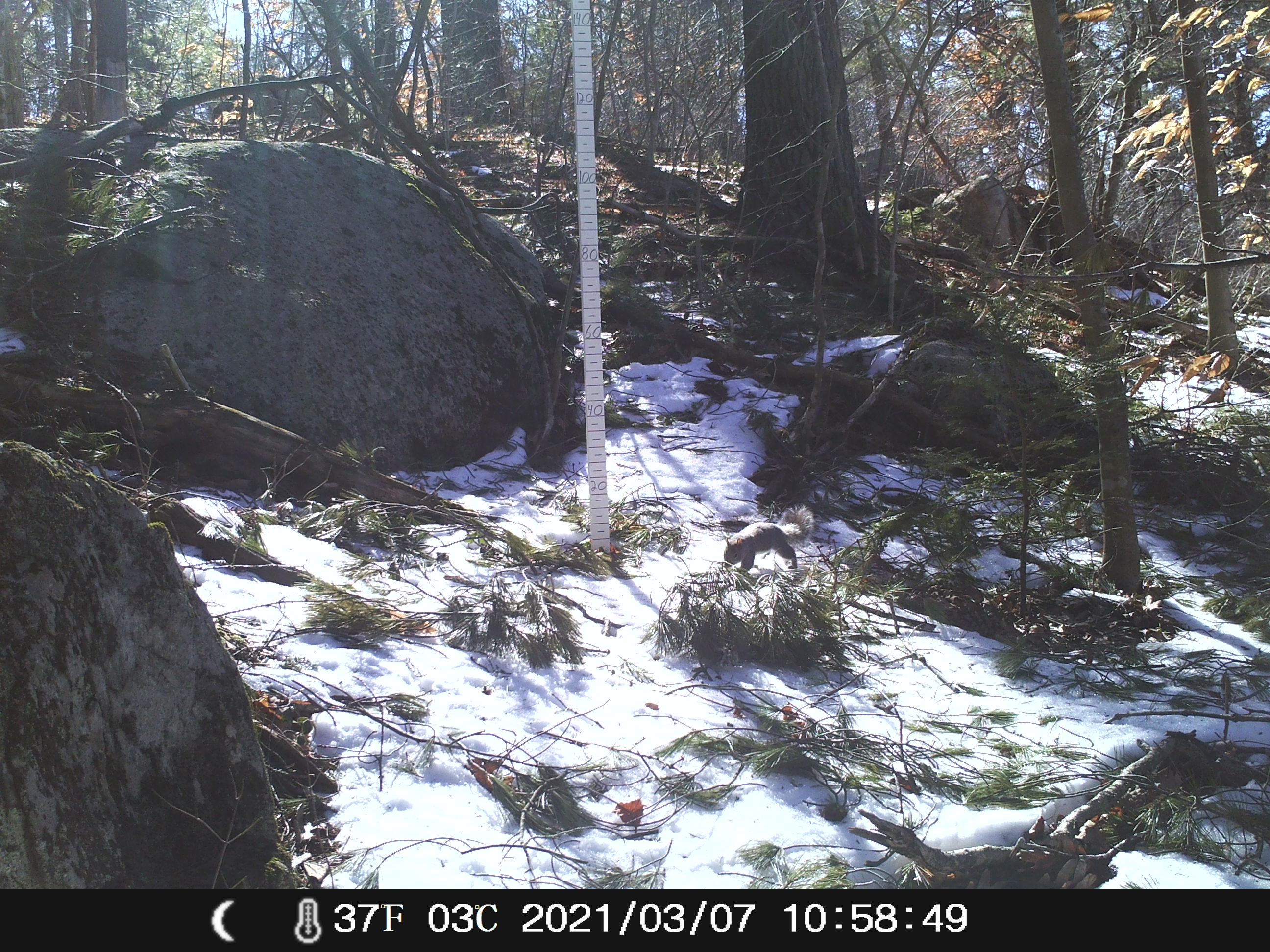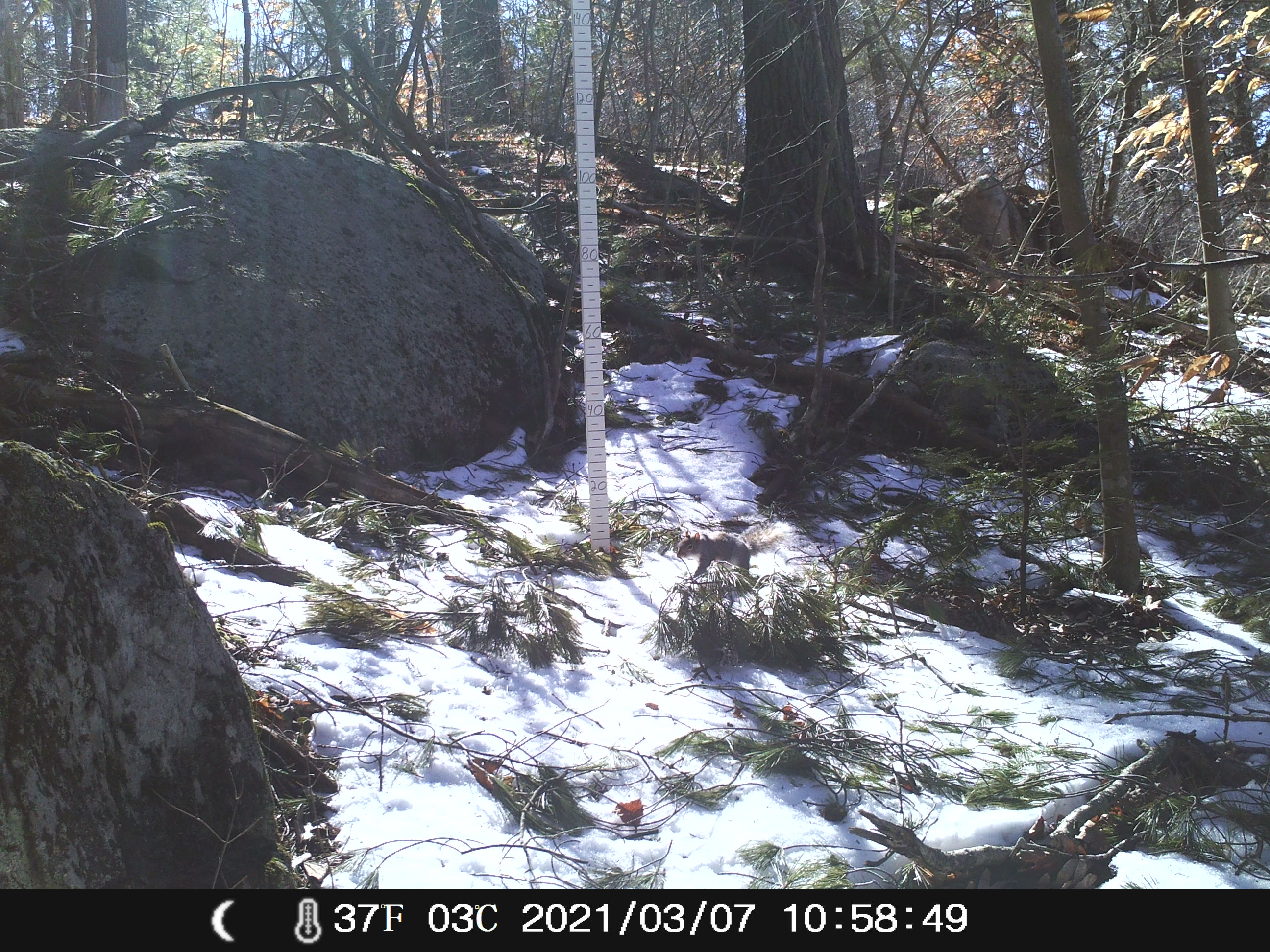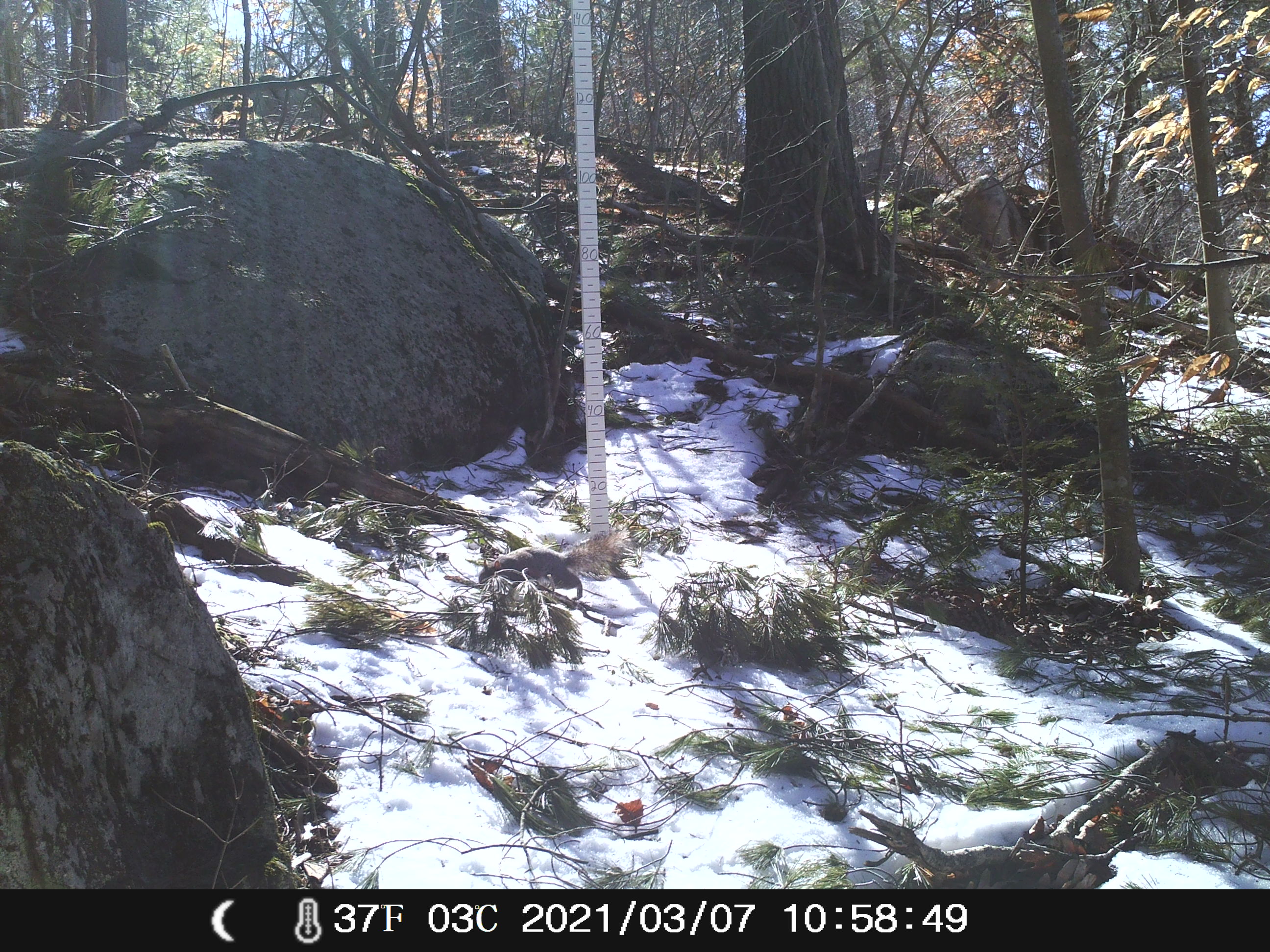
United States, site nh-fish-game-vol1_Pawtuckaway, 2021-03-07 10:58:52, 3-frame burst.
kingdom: Animalia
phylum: Chordata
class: Mammalia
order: Rodentia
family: Sciuridae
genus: Sciurus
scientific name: Sciurus carolinensis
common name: gray squirrel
Gray squirrel (Sciurus carolinensis).